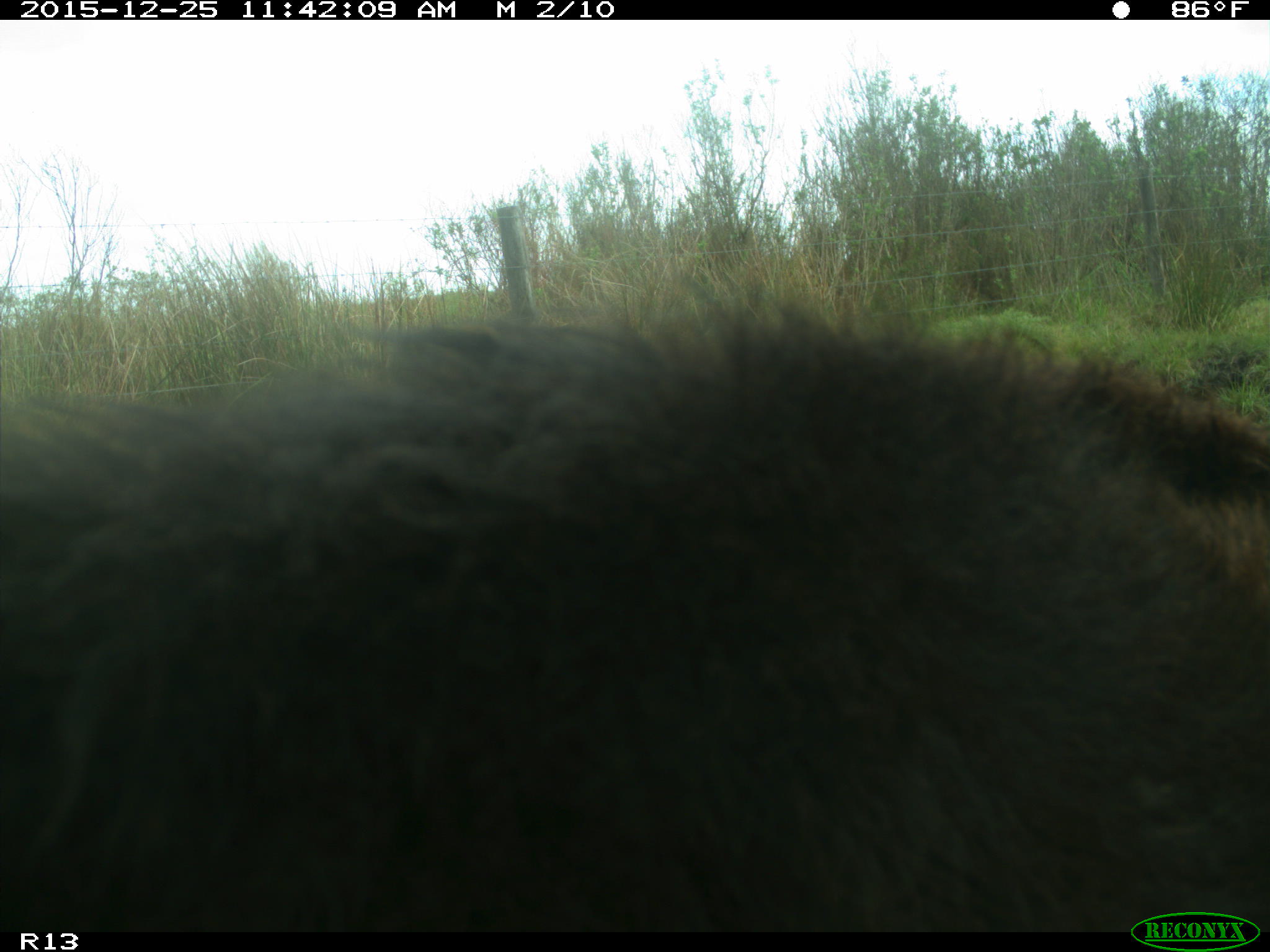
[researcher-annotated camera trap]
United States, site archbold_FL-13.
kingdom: Animalia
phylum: Chordata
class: Mammalia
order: Artiodactyla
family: Bovidae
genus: Bos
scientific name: Bos taurus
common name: domestic cow